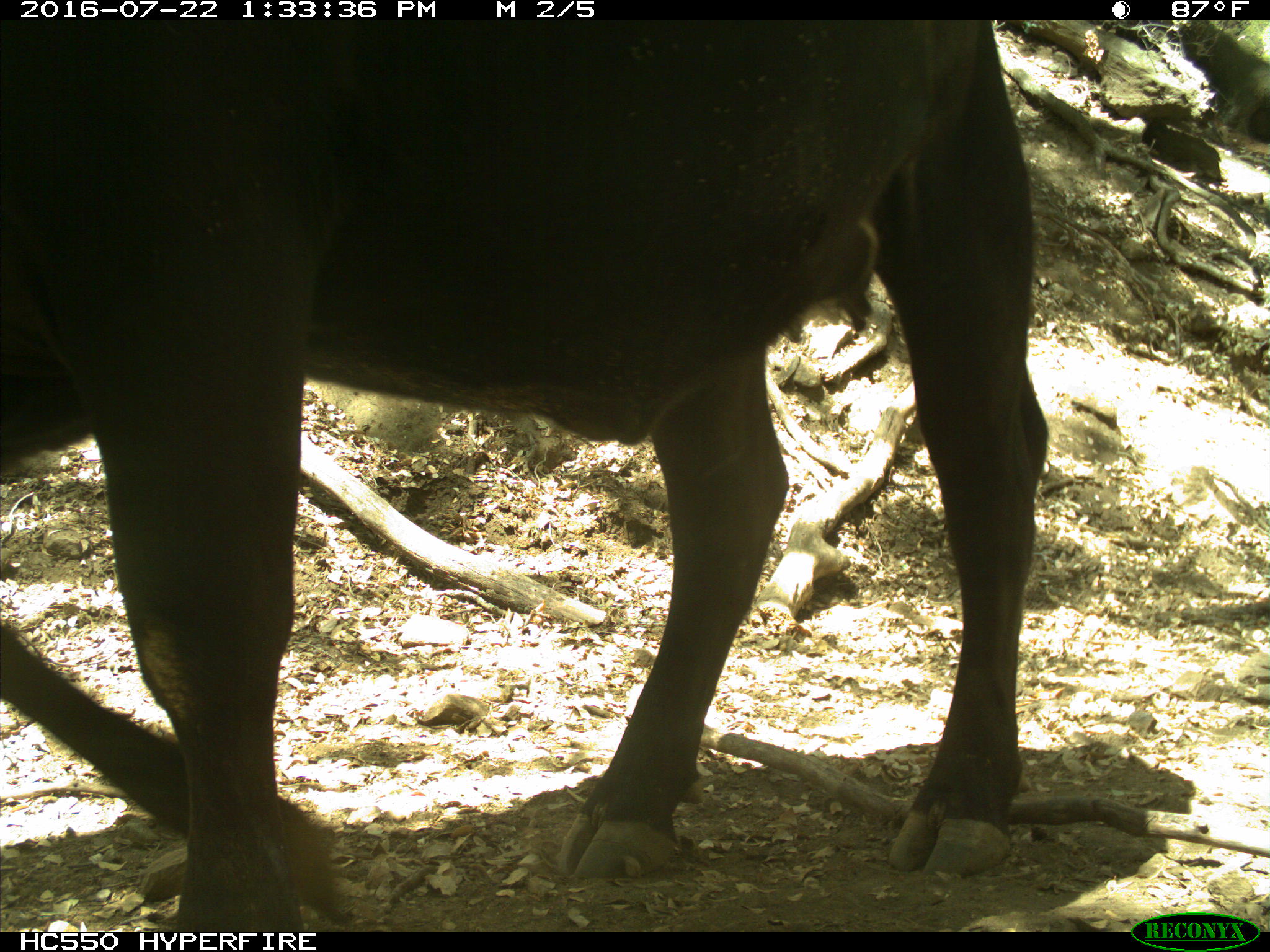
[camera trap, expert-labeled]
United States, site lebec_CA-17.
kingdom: Animalia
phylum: Chordata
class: Mammalia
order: Artiodactyla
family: Bovidae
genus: Bos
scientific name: Bos taurus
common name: domestic cow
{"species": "Bos taurus (domestic cow)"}